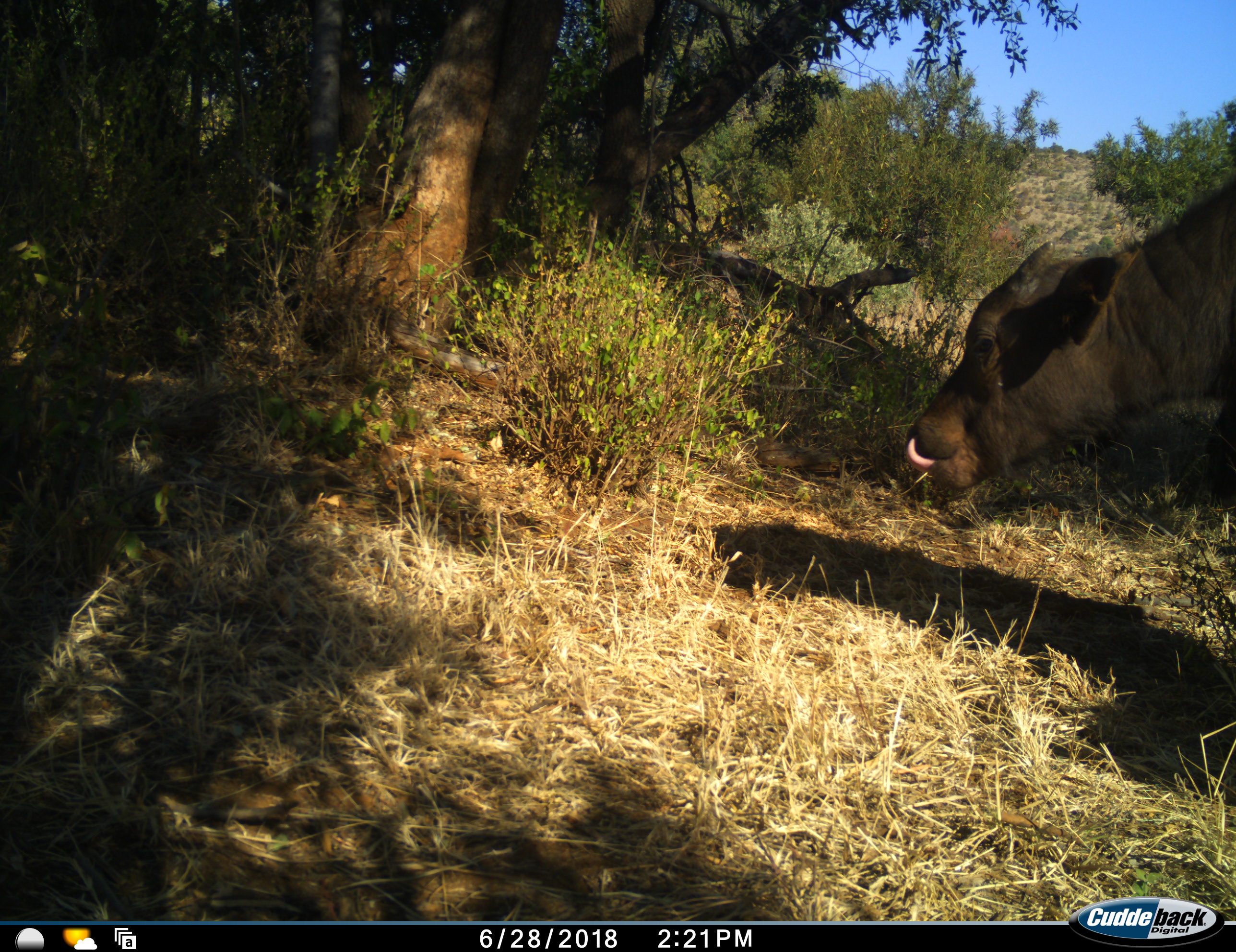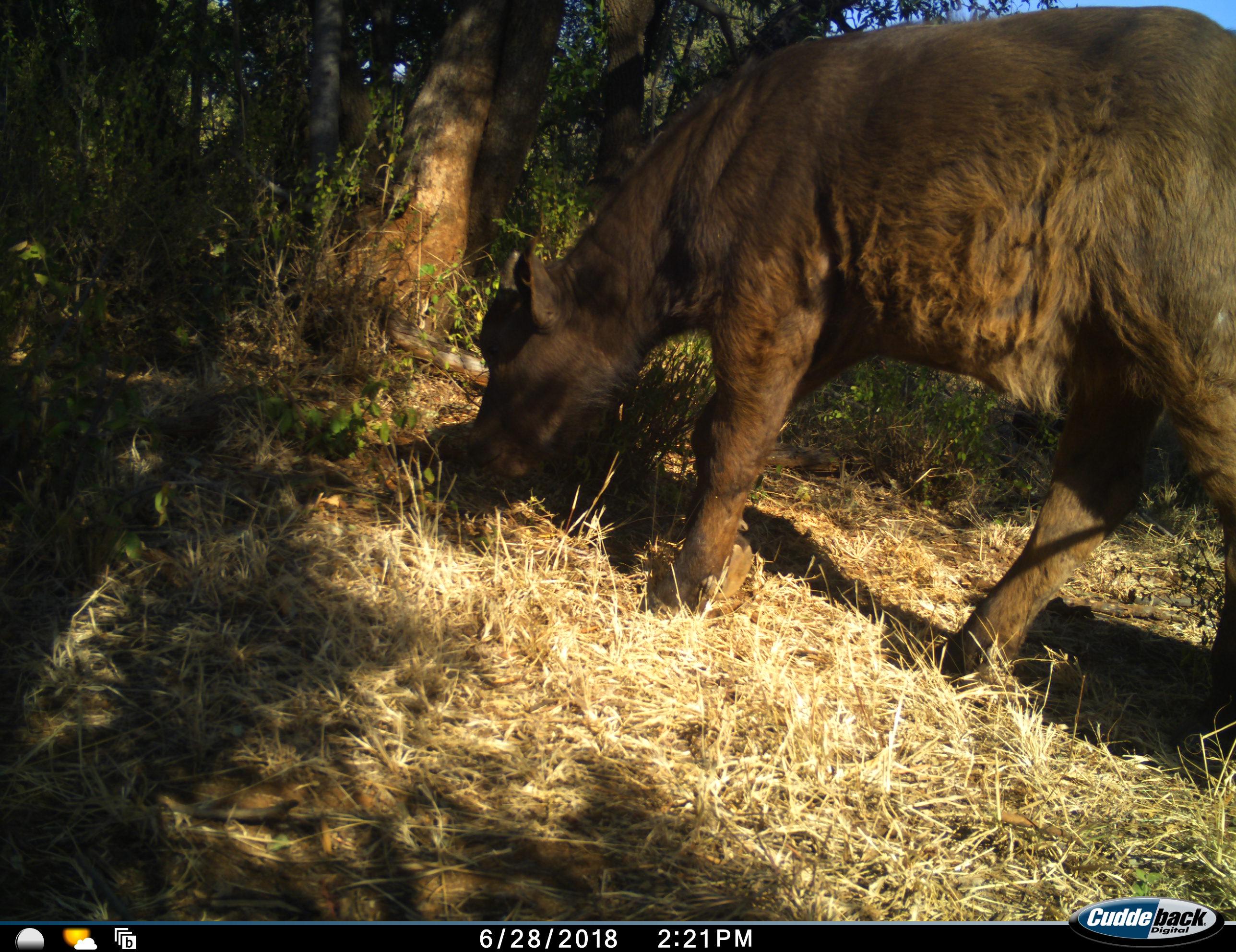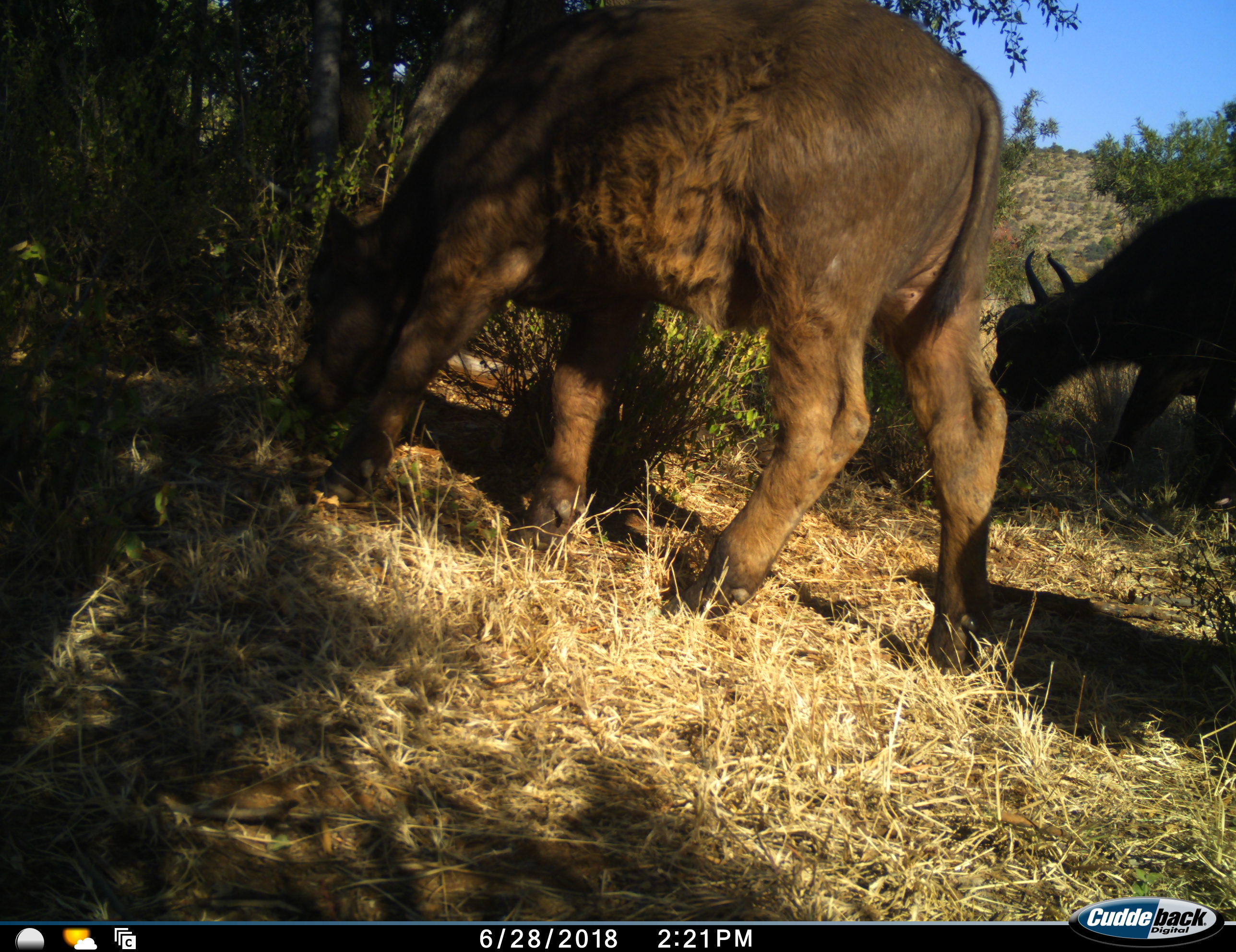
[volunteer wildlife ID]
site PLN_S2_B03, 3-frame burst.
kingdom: Animalia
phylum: Chordata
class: Mammalia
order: Artiodactyla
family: Bovidae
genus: Syncerus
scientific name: Syncerus caffer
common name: african buffalo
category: buffalo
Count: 2.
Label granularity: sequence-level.